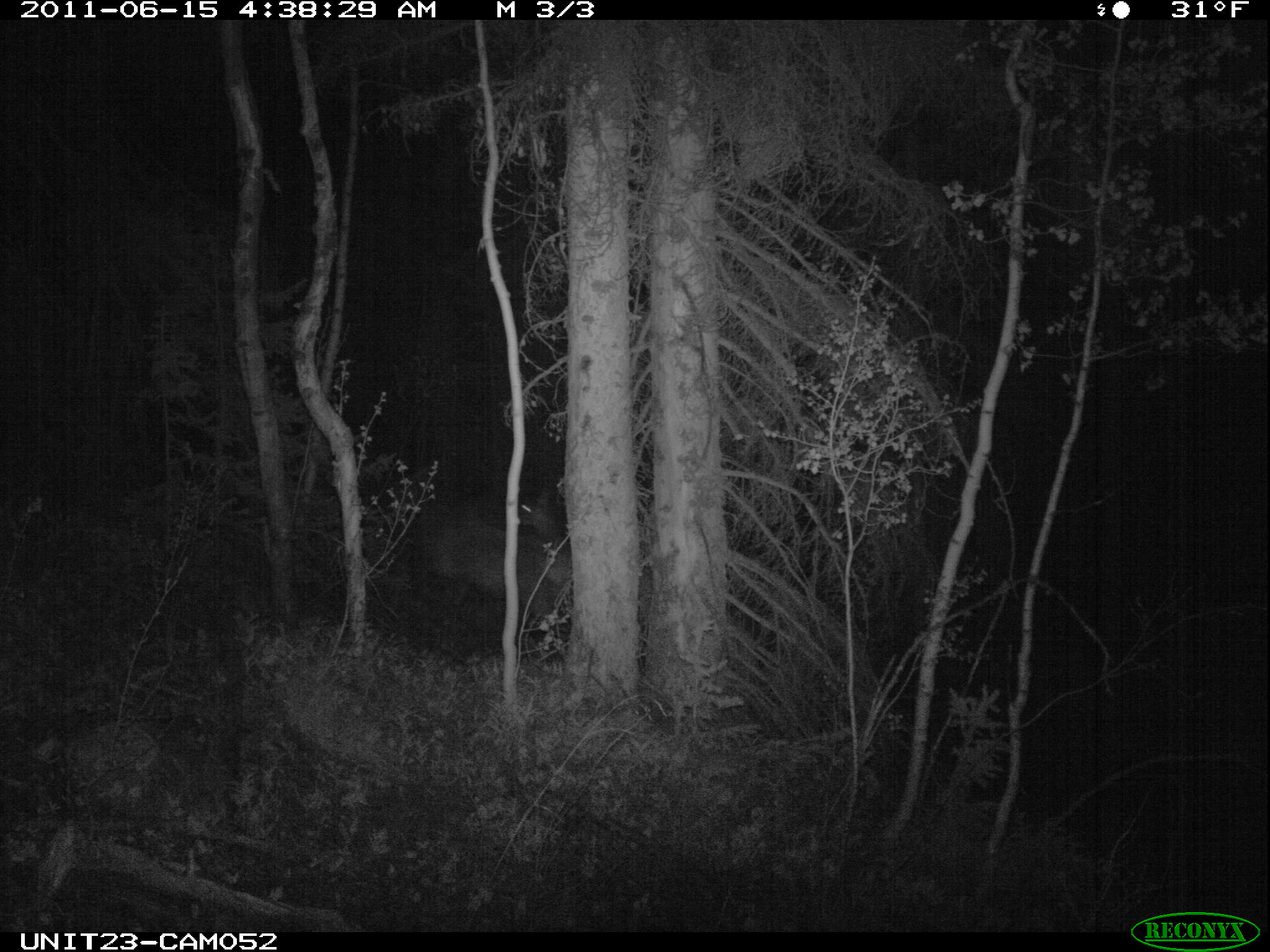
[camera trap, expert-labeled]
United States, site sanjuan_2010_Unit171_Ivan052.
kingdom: Animalia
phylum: Chordata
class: Mammalia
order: Artiodactyla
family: Cervidae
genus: Cervus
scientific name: Cervus elaphus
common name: red deer